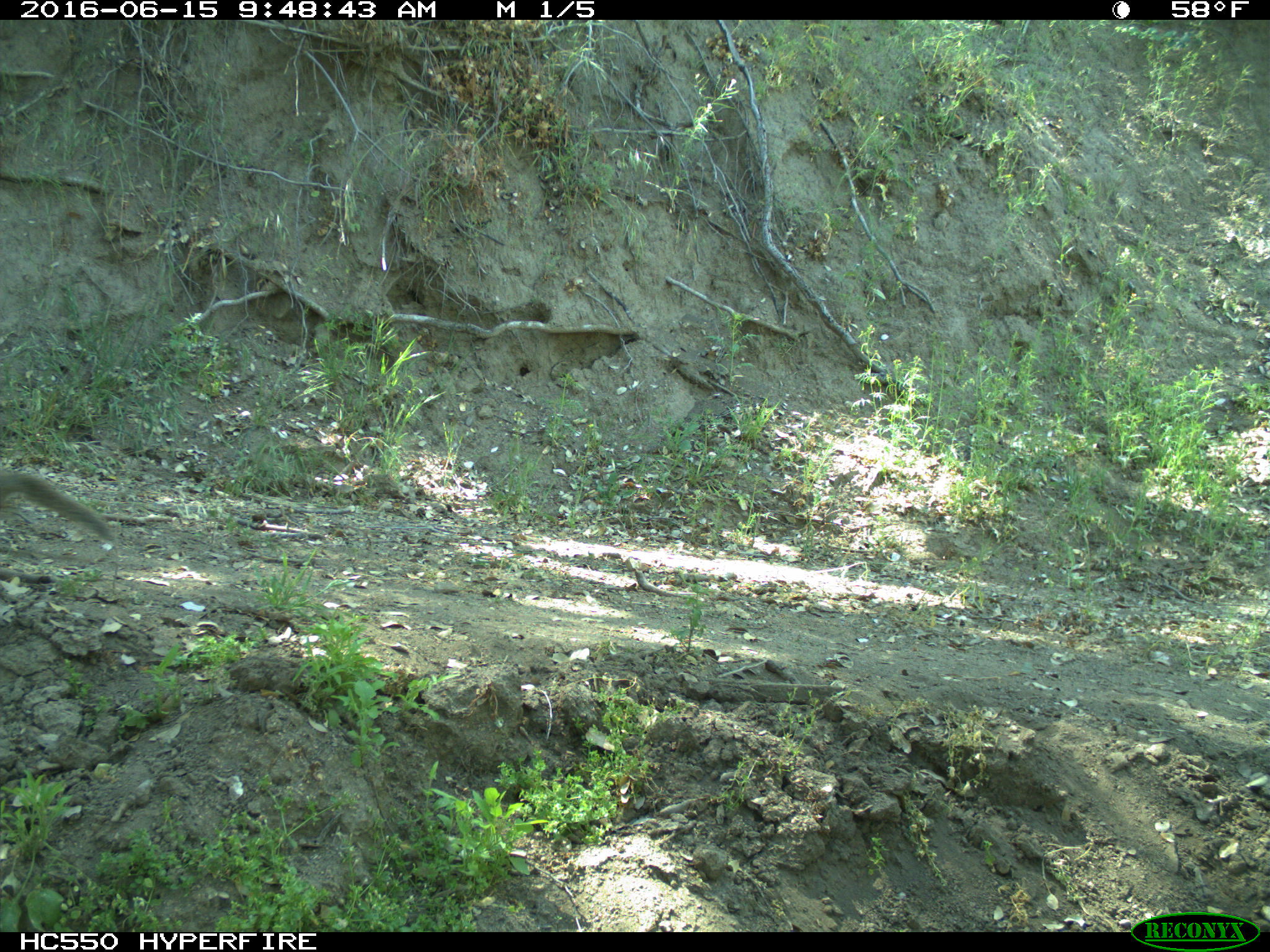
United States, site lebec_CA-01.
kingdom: Animalia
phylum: Chordata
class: Mammalia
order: Rodentia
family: Sciuridae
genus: Otospermophilus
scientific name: Otospermophilus beecheyi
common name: california ground squirrel